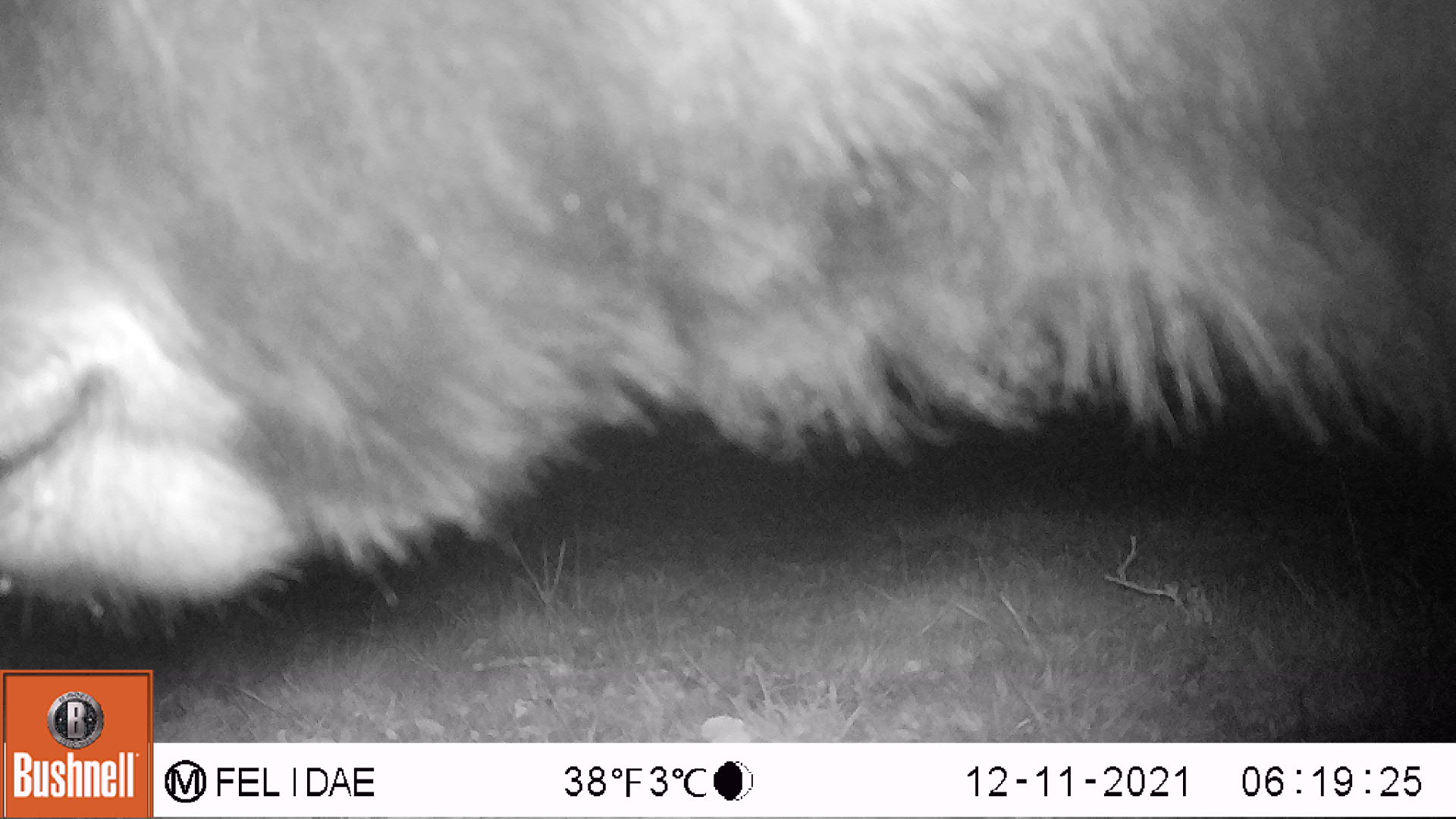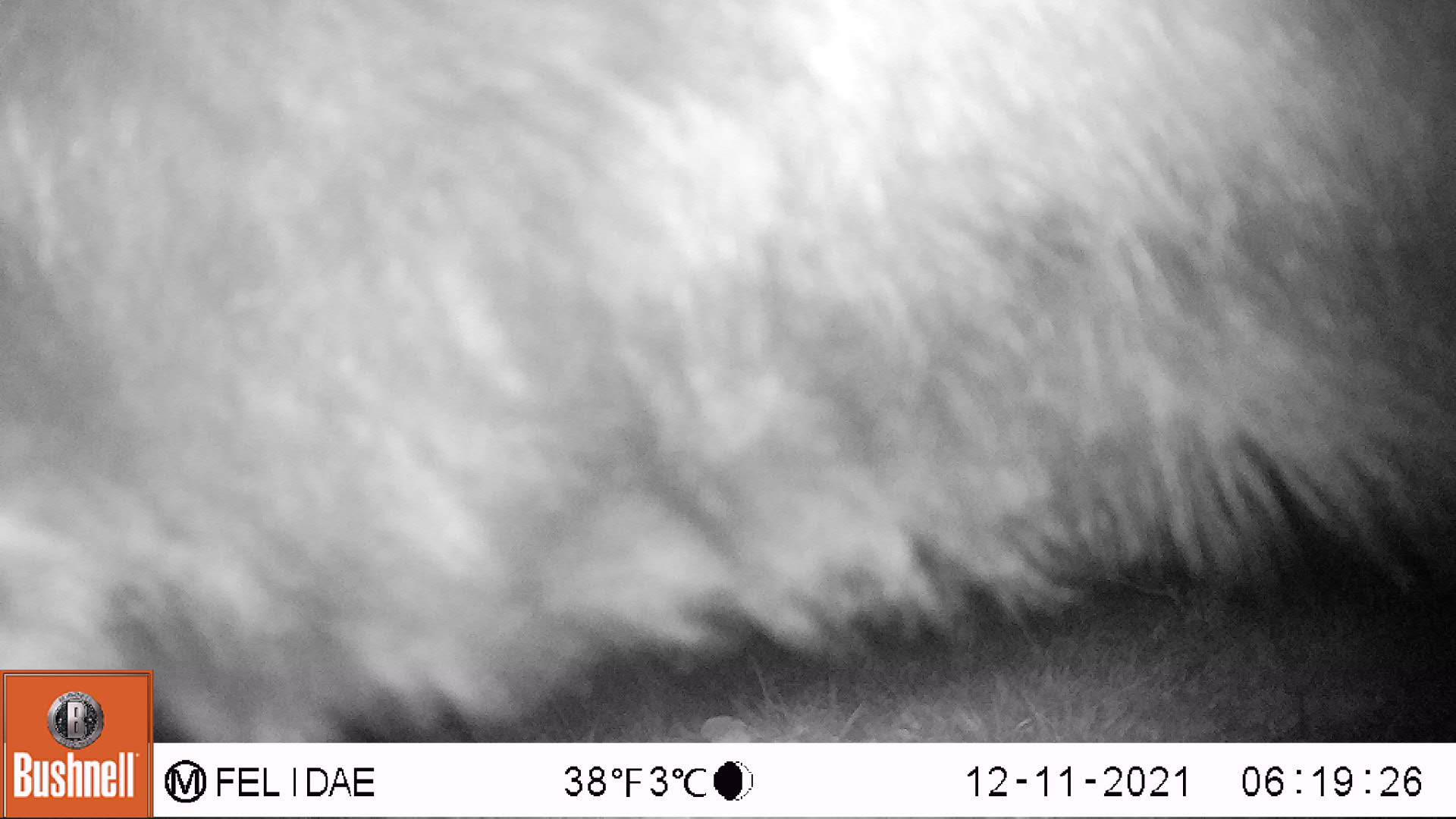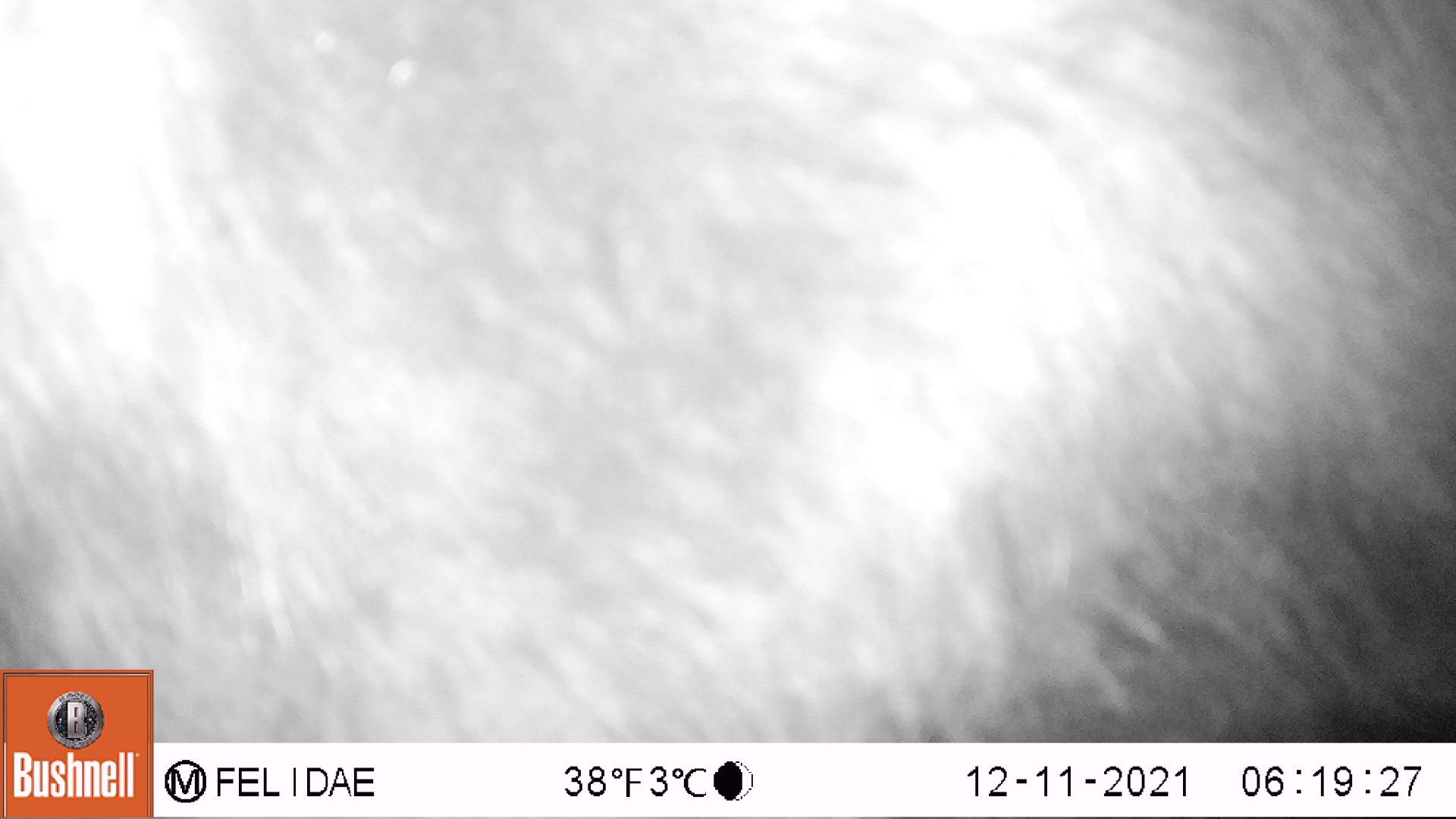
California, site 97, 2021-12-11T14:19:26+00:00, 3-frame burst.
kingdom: Animalia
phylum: Chordata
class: Mammalia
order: Artiodactyla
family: Bovidae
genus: Bos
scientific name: Bos taurus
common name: domestic cattle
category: cattle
Cattle (domestic cattle) (Bos taurus).